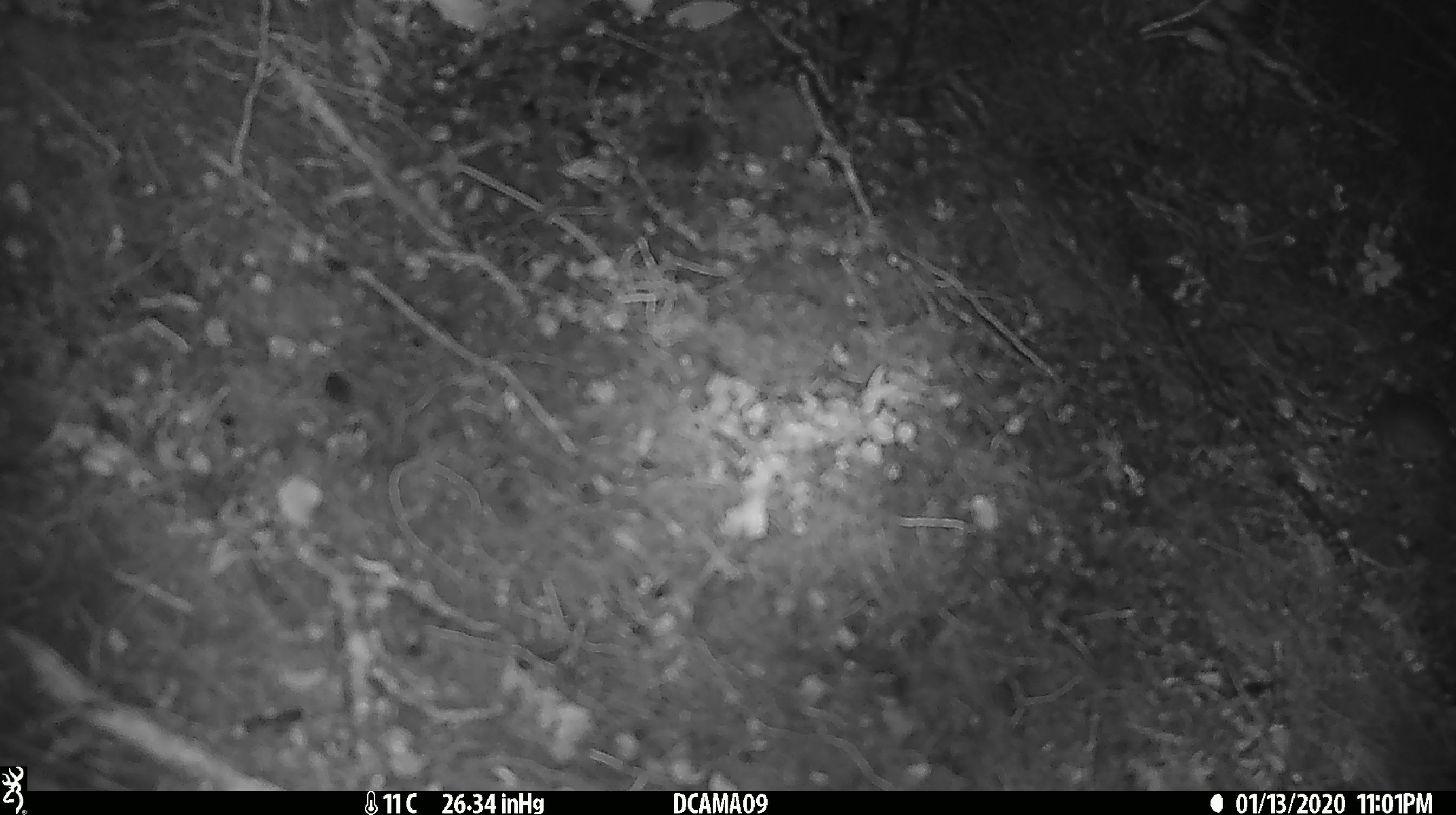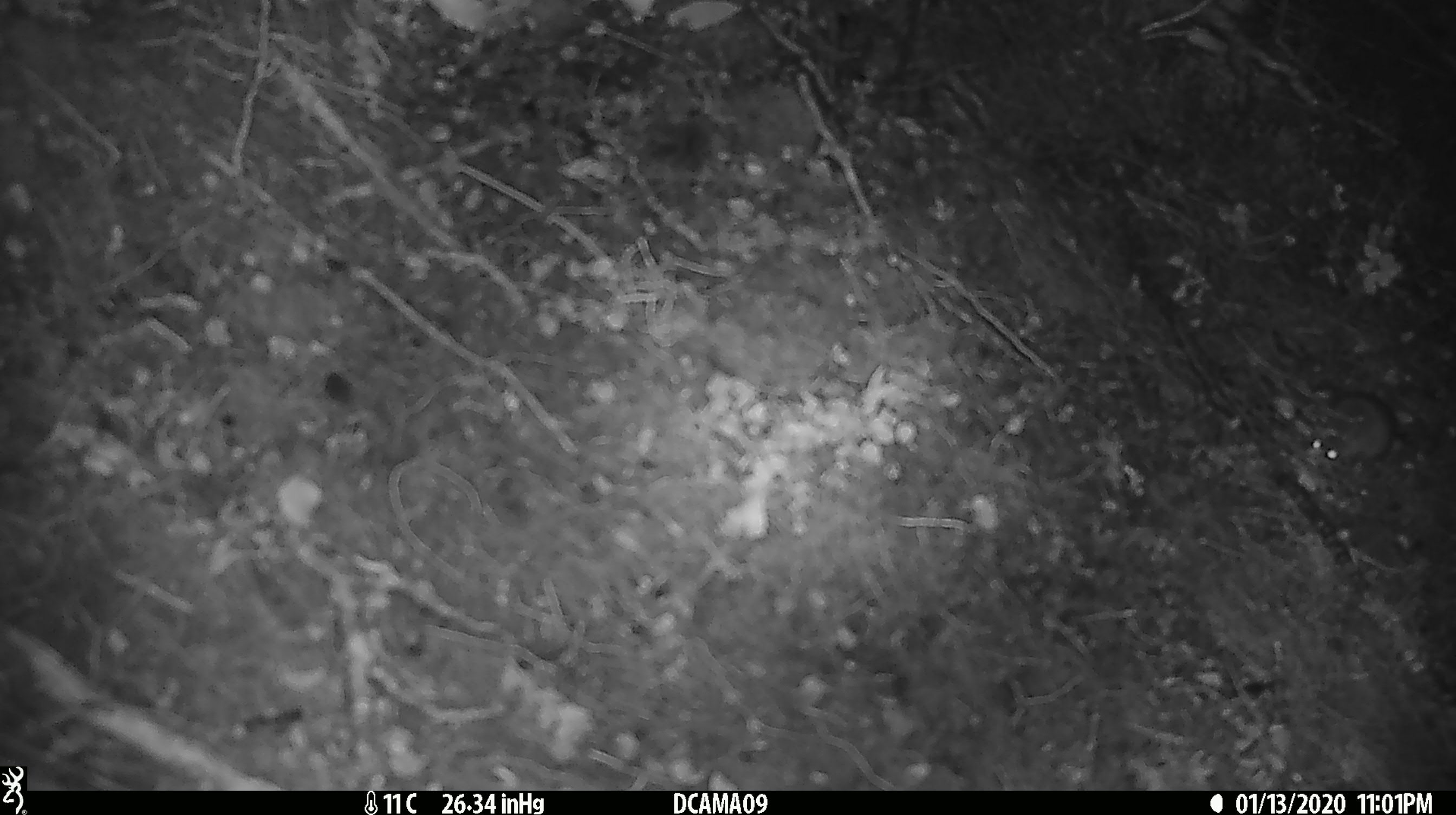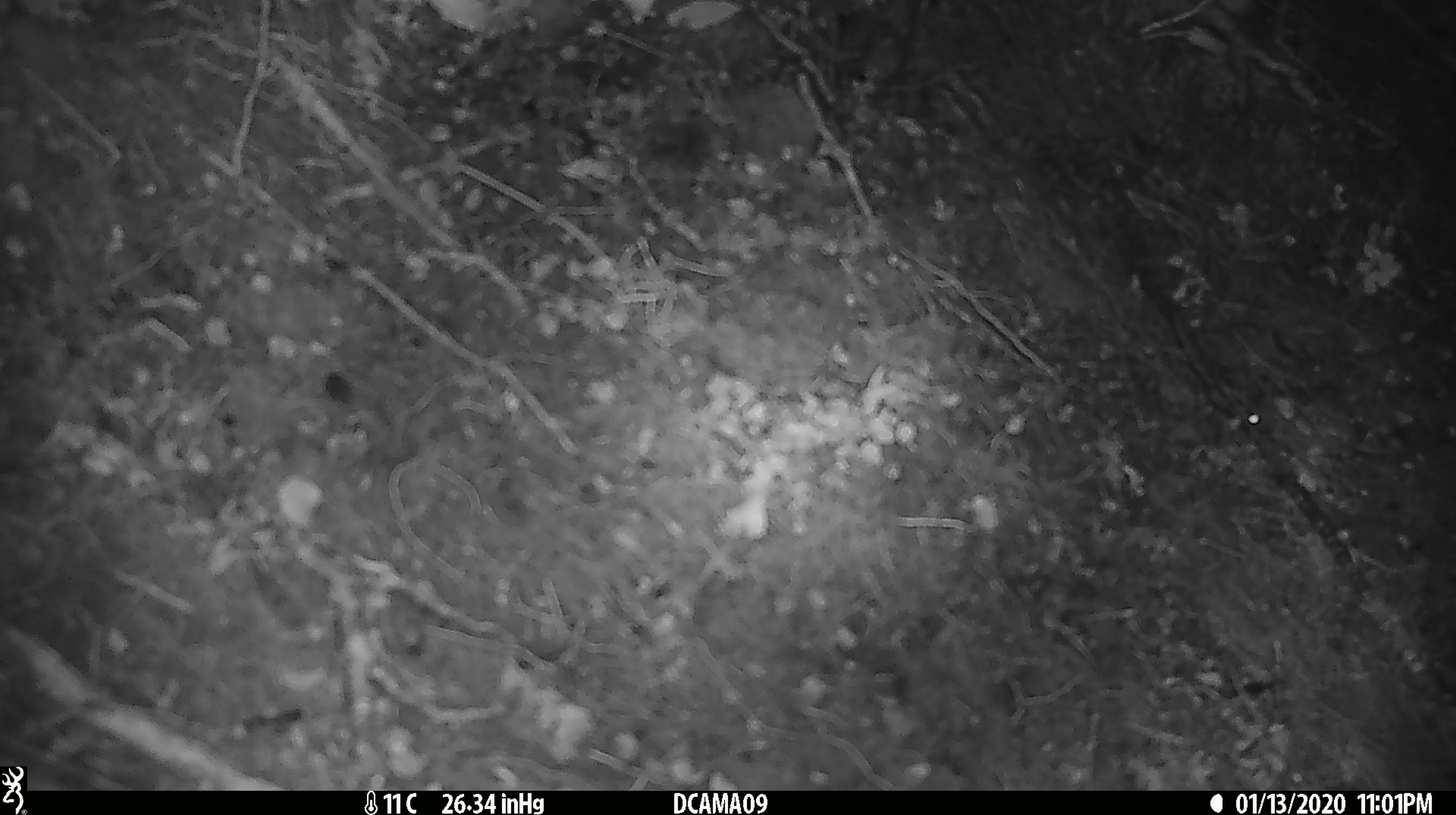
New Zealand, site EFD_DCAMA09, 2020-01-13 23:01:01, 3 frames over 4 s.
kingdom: Animalia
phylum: Chordata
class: Mammalia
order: Rodentia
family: Muridae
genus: Mus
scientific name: Mus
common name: mouse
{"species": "mouse (Mus)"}